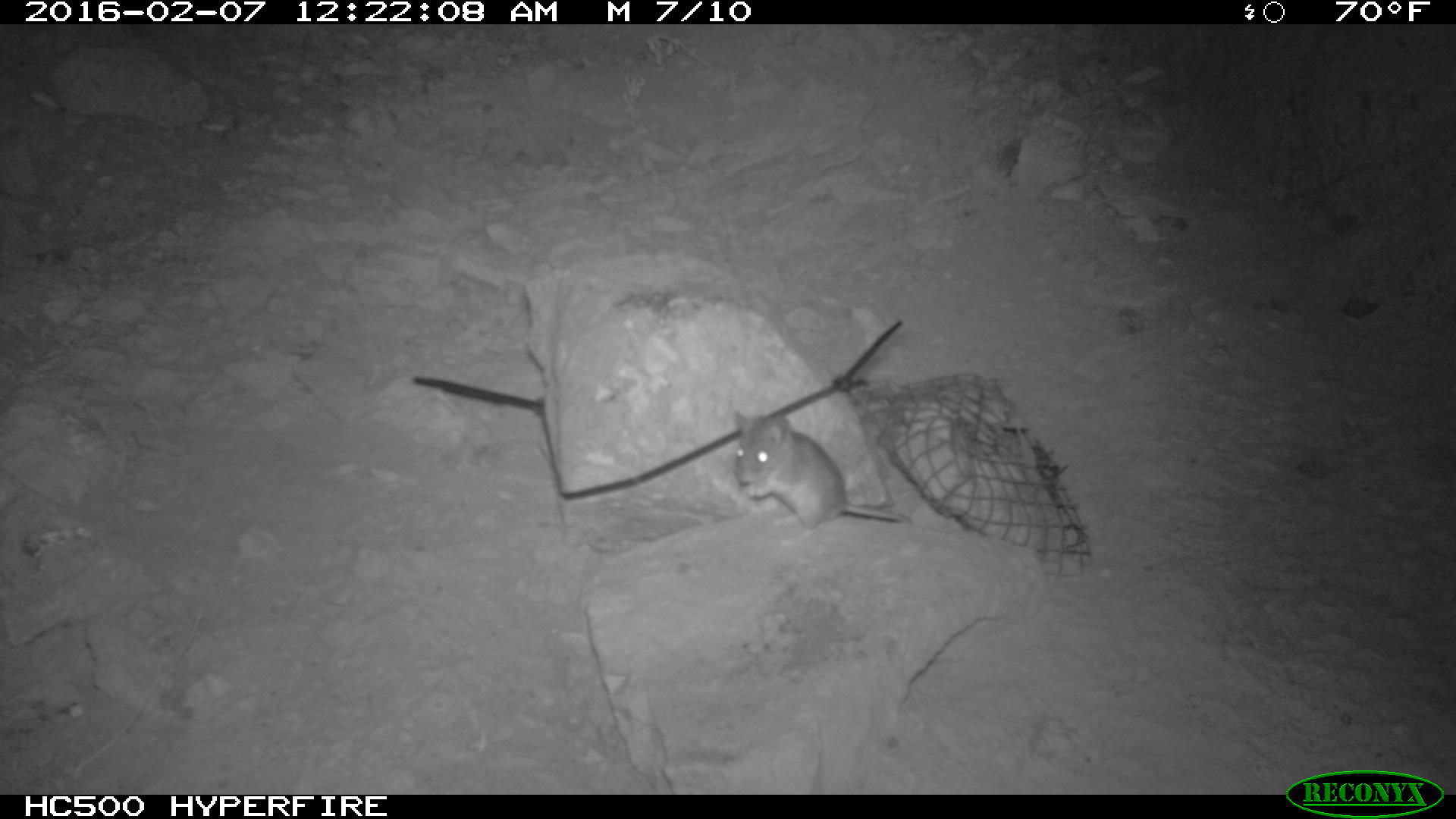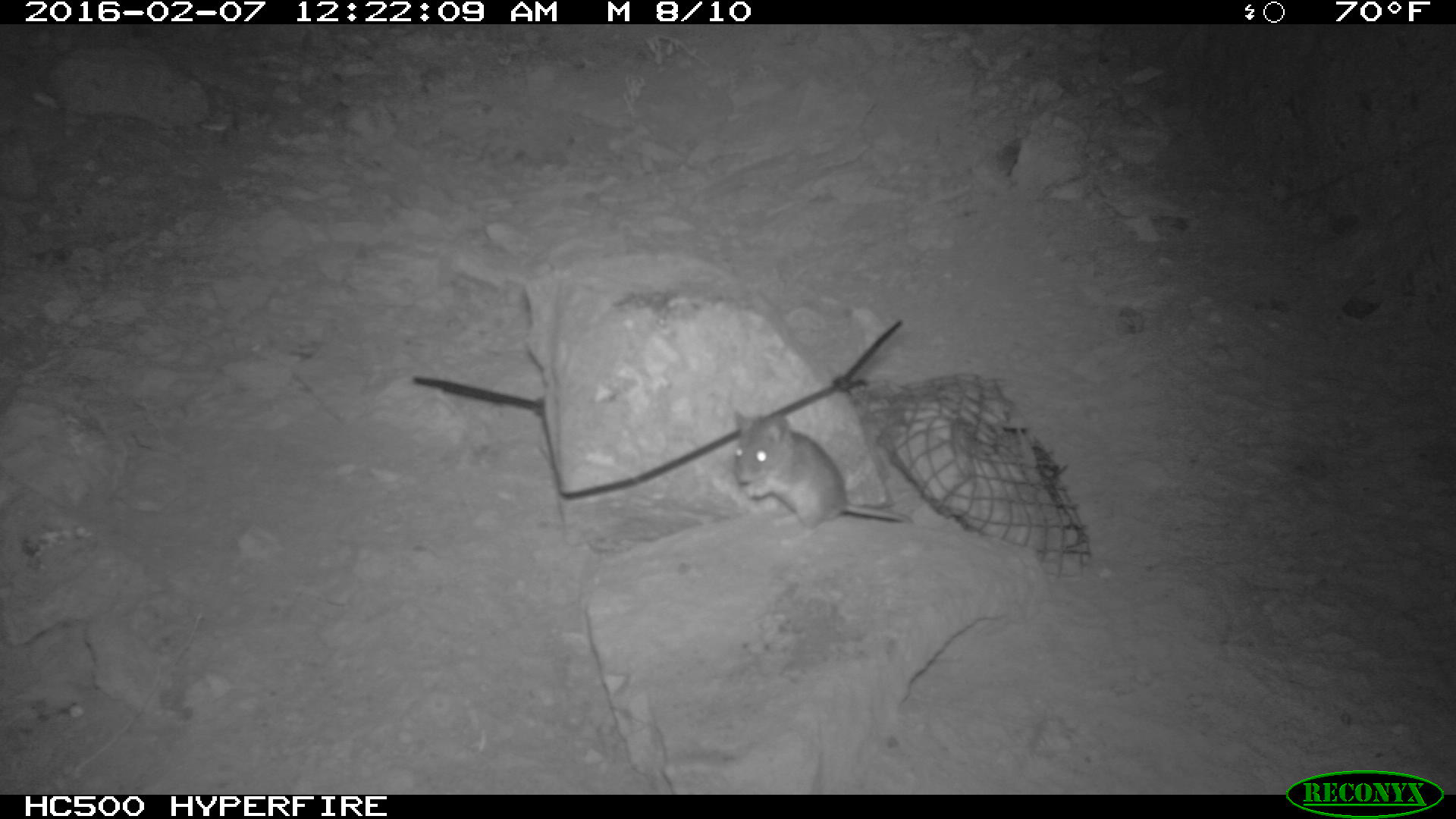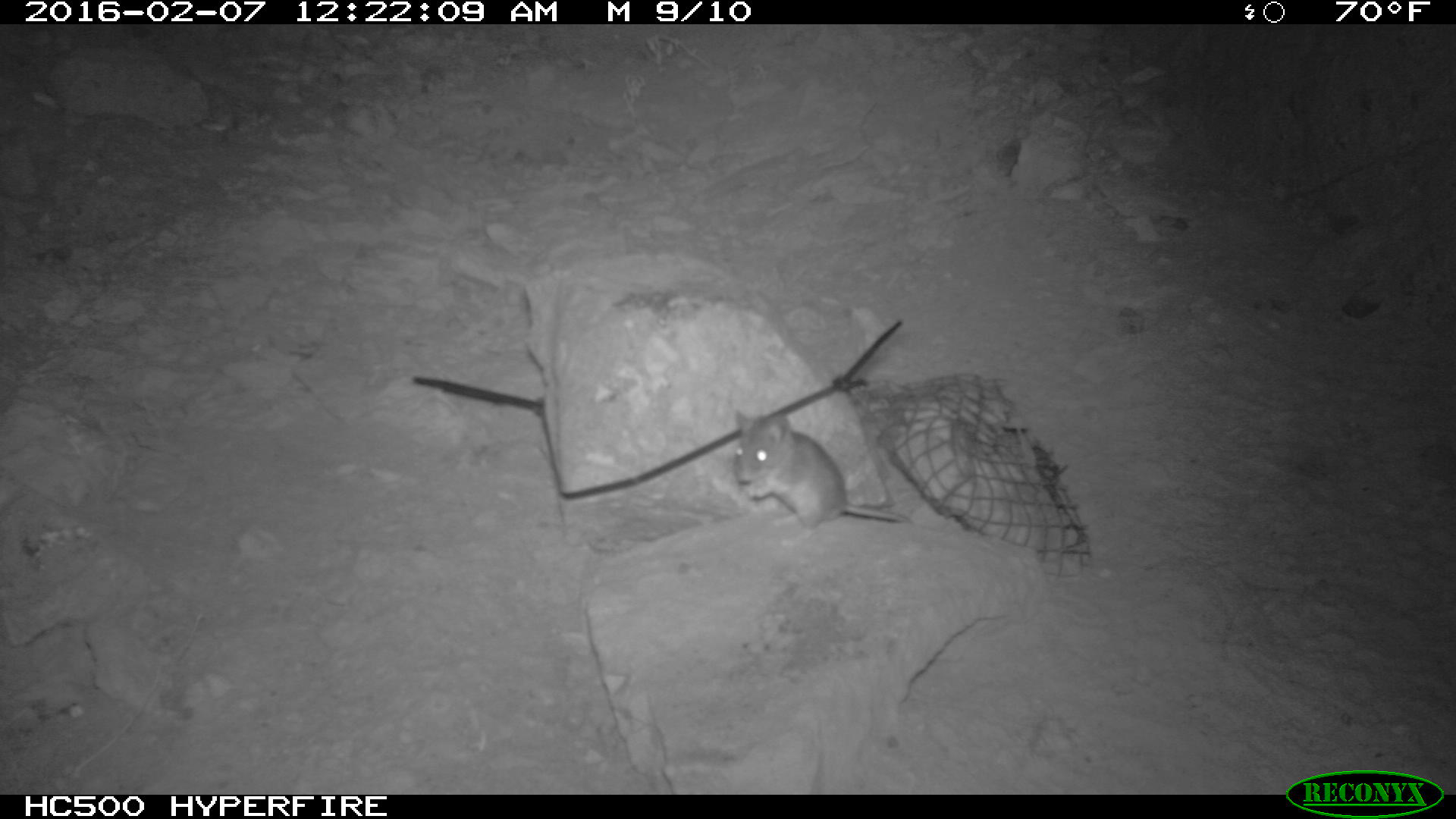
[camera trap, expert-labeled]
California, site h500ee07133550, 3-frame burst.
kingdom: Animalia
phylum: Chordata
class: Mammalia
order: Rodentia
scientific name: Rodentia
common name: rodent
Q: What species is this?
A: Rodent (Rodentia).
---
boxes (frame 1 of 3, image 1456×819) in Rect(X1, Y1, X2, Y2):
rodent: Rect(727, 401, 917, 550)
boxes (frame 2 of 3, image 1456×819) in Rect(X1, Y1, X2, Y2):
rodent: Rect(733, 410, 913, 546)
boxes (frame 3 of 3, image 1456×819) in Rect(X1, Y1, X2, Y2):
rodent: Rect(726, 406, 915, 526)